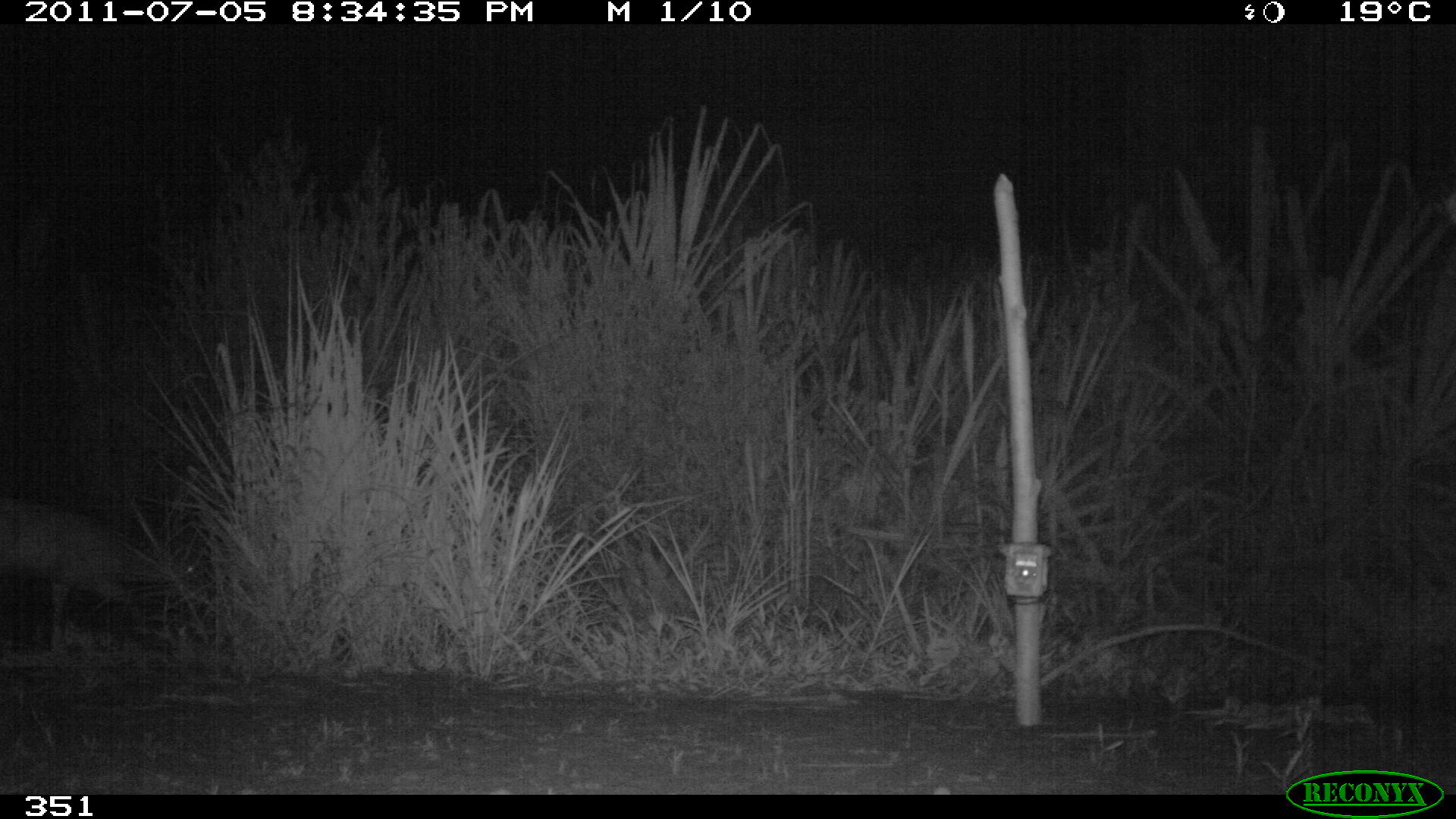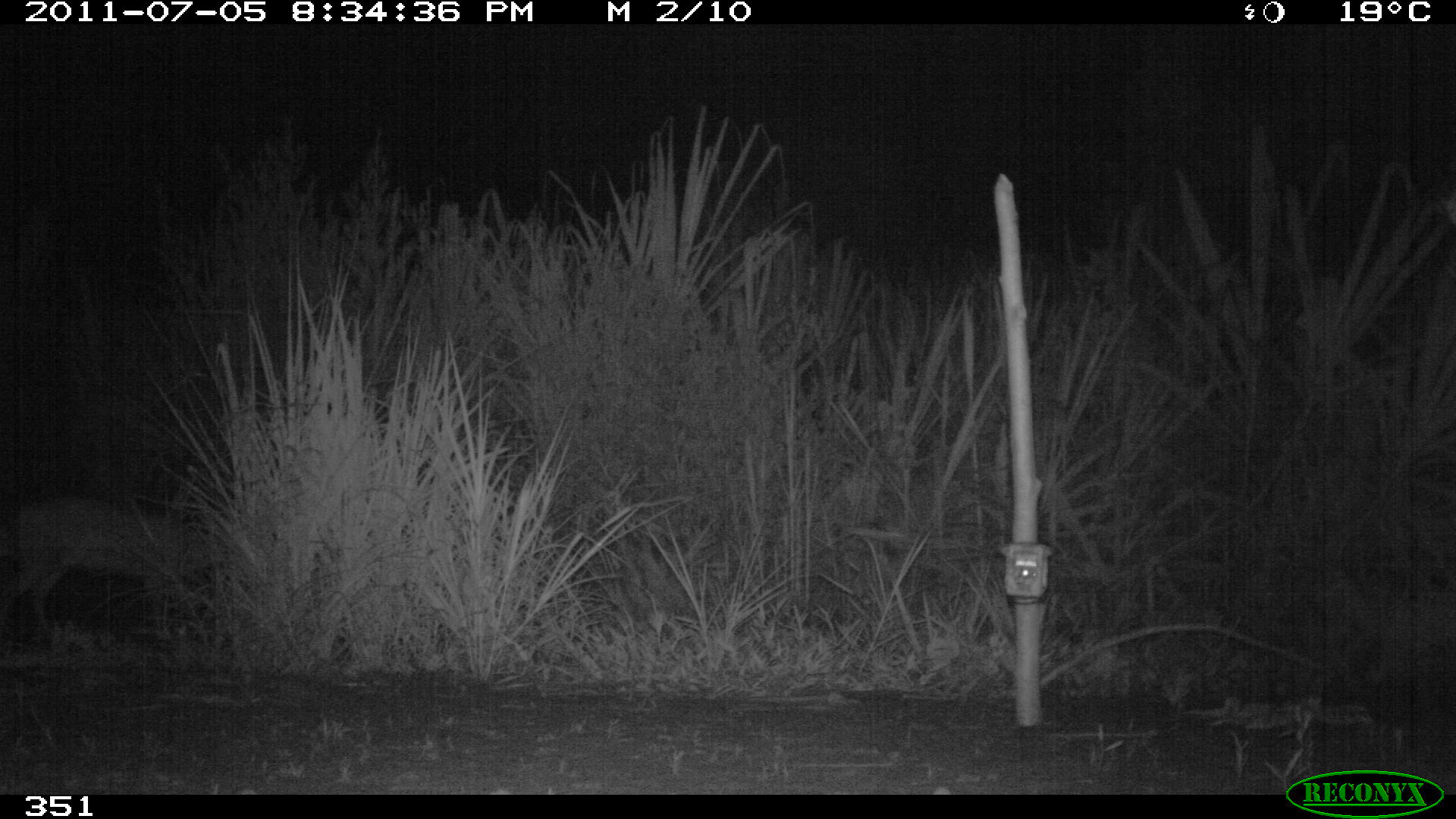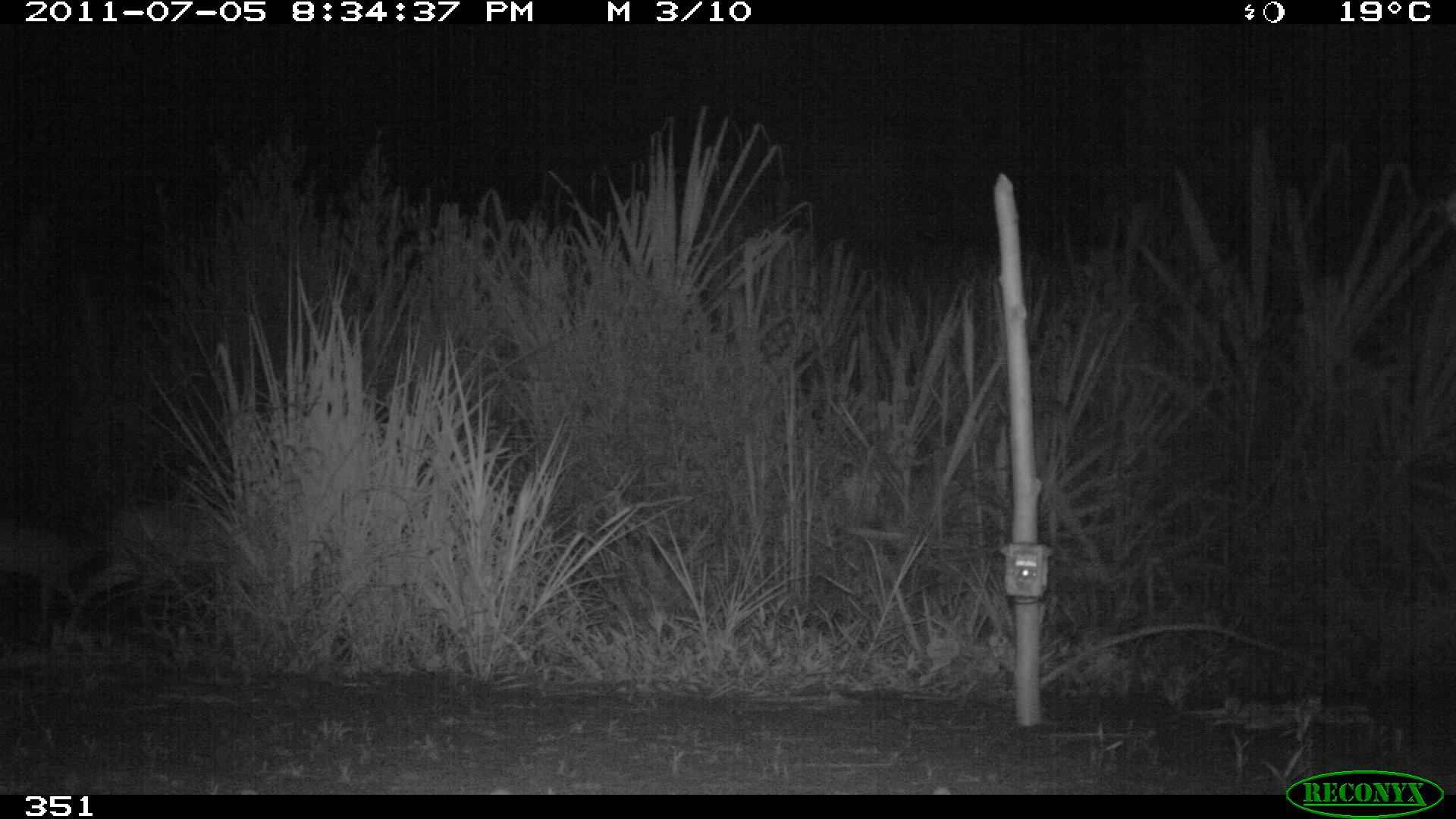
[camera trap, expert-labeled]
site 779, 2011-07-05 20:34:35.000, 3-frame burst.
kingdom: Animalia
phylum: Chordata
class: Mammalia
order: Artiodactyla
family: Cervidae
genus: Mazama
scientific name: Mazama americana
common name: red brocket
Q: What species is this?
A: Mazama americana (red brocket).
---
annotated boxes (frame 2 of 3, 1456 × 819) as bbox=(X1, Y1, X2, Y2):
mazama americana: bbox=(1, 498, 225, 640)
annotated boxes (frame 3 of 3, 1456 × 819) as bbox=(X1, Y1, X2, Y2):
mazama americana: bbox=(65, 500, 227, 629); bbox=(1, 524, 104, 635)